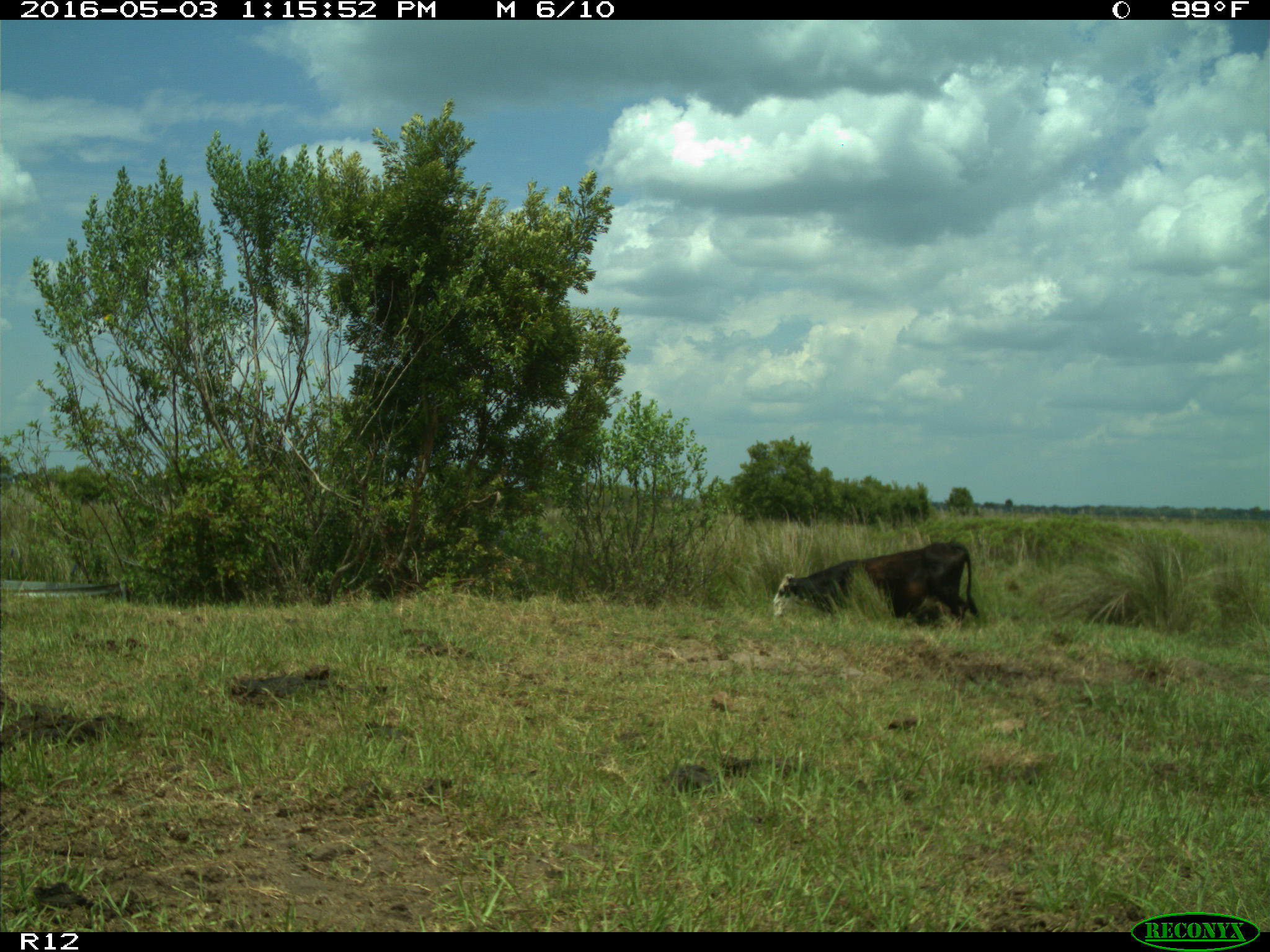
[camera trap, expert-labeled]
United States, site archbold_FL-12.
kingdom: Animalia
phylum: Chordata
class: Mammalia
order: Artiodactyla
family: Bovidae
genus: Bos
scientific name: Bos taurus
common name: domestic cow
Bos taurus (domestic cow).